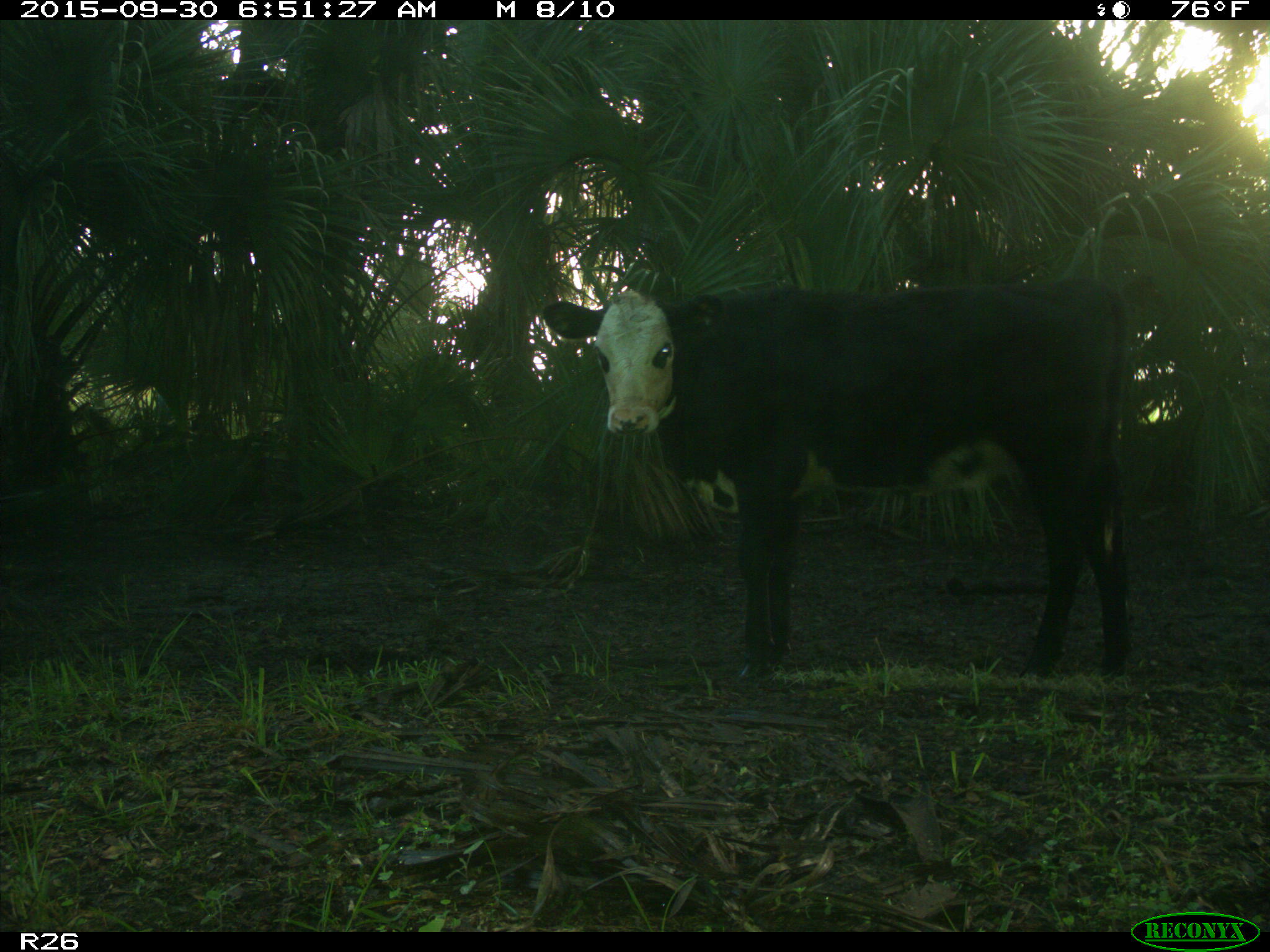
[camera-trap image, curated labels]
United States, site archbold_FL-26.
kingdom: Animalia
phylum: Chordata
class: Mammalia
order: Artiodactyla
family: Bovidae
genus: Bos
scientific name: Bos taurus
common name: domestic cow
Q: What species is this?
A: Bos taurus (domestic cow).